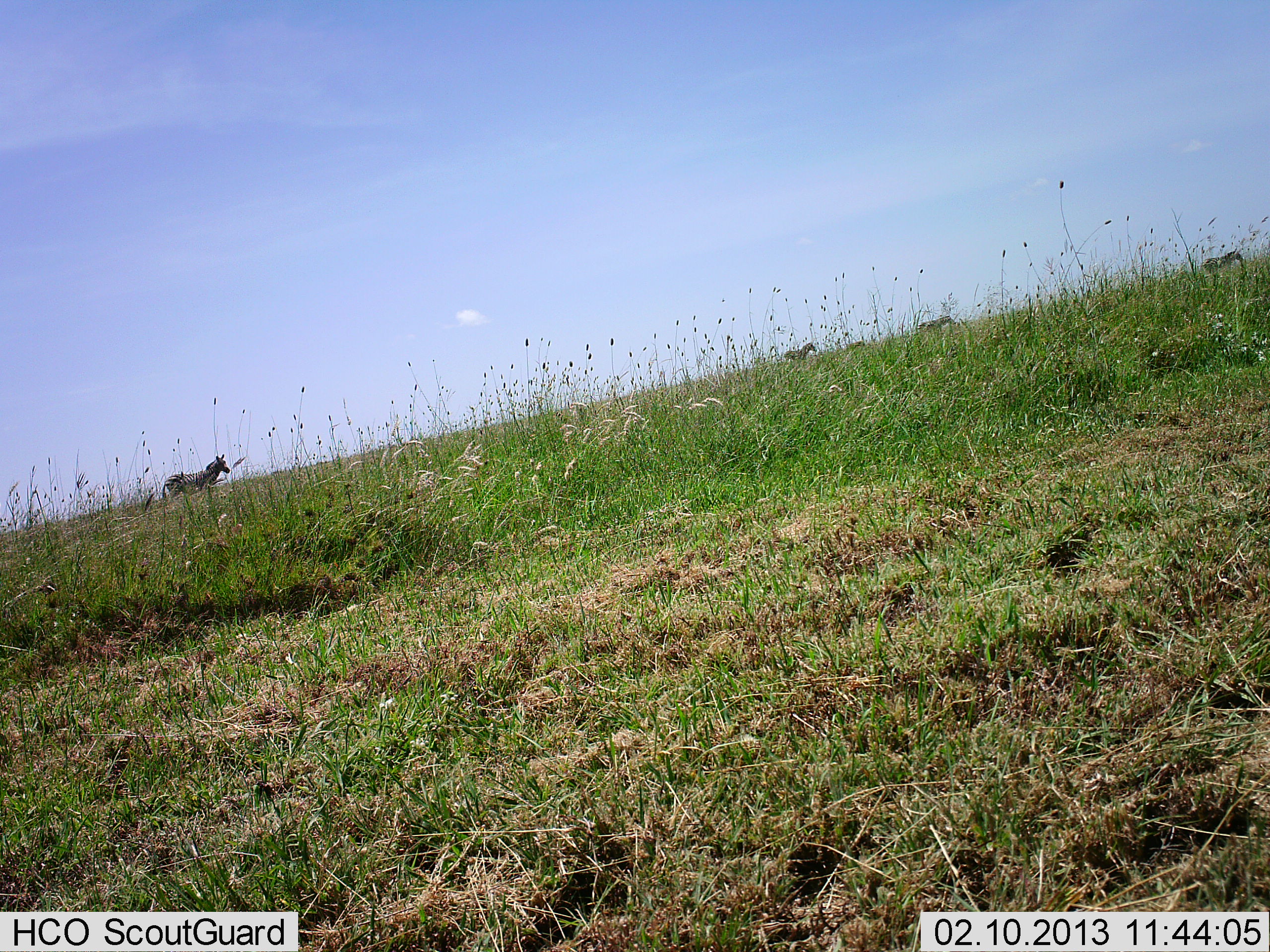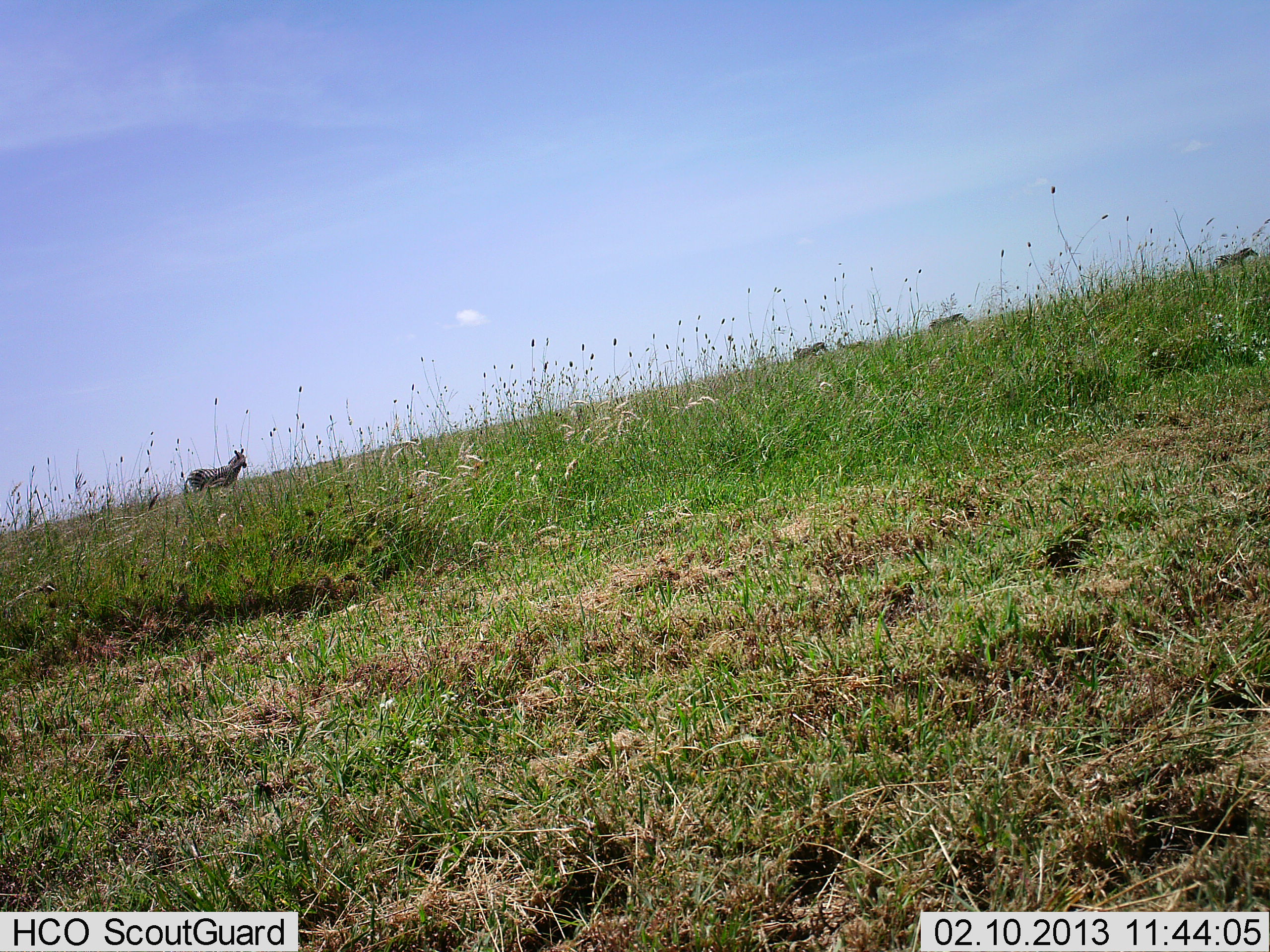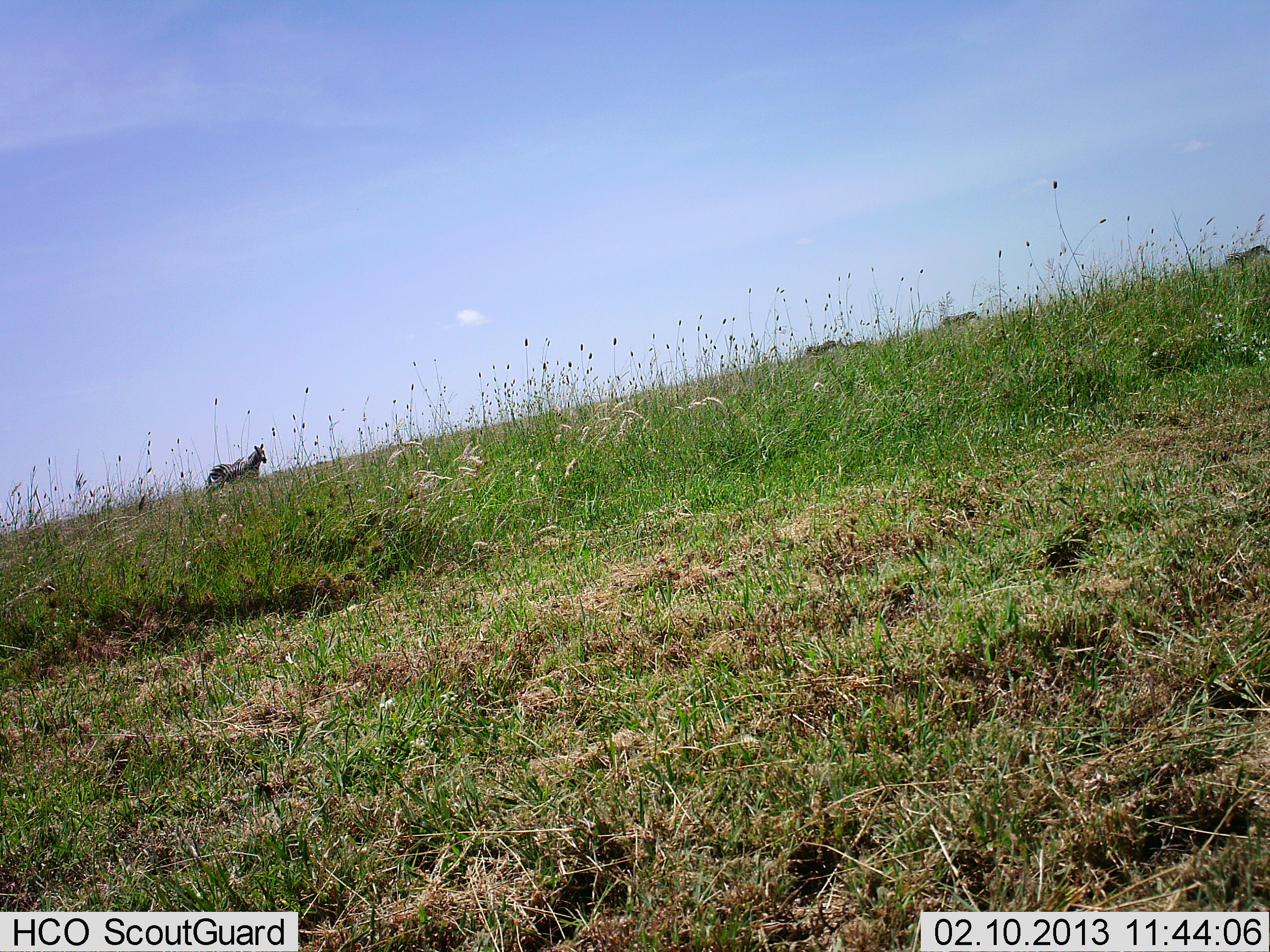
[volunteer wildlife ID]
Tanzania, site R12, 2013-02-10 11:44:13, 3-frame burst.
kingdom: Animalia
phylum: Chordata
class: Mammalia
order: Perissodactyla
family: Equidae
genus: Equus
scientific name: Equus quagga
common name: plains zebra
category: zebra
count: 4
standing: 5%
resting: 0%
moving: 98%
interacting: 0%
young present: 2%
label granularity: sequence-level